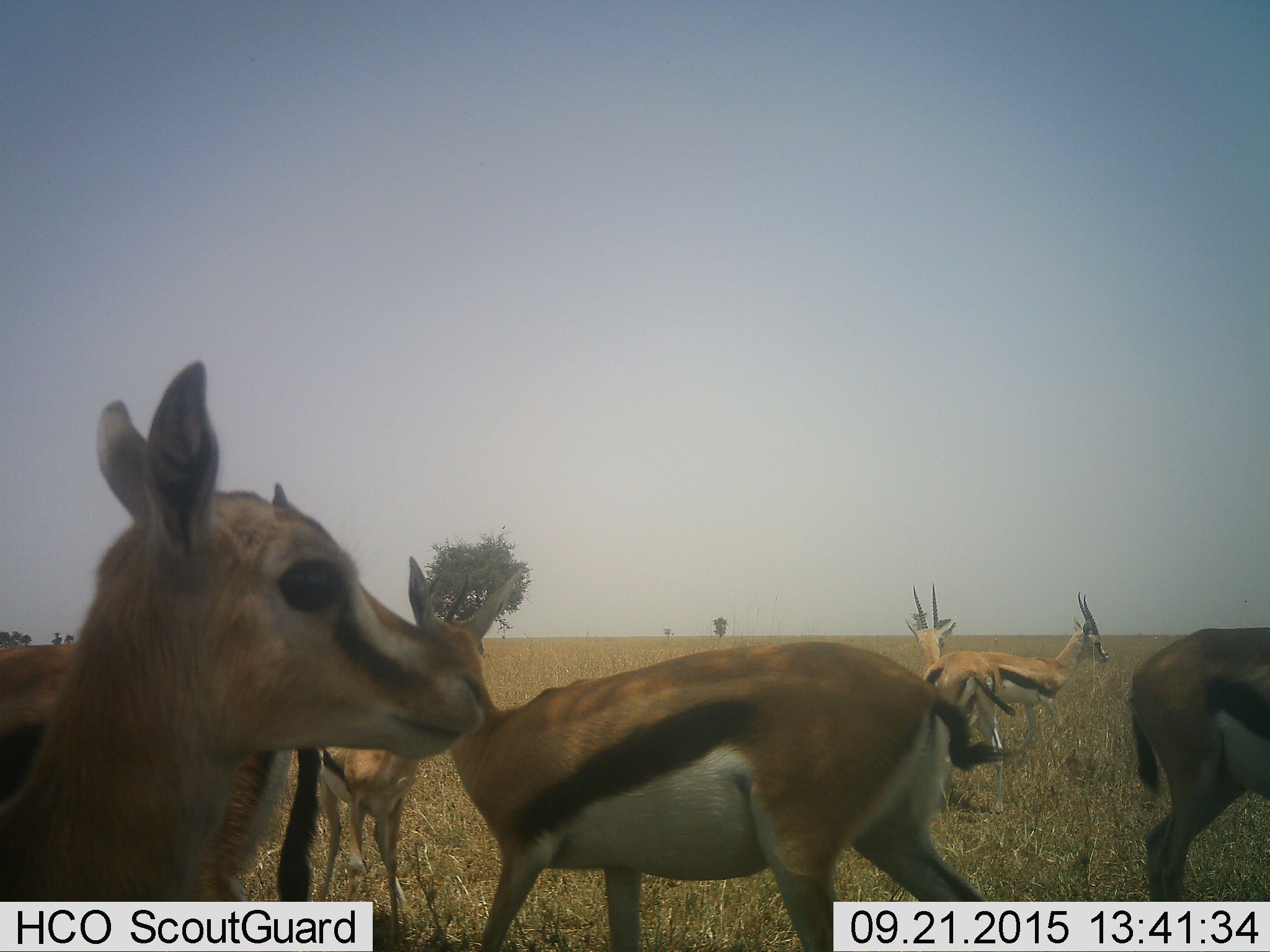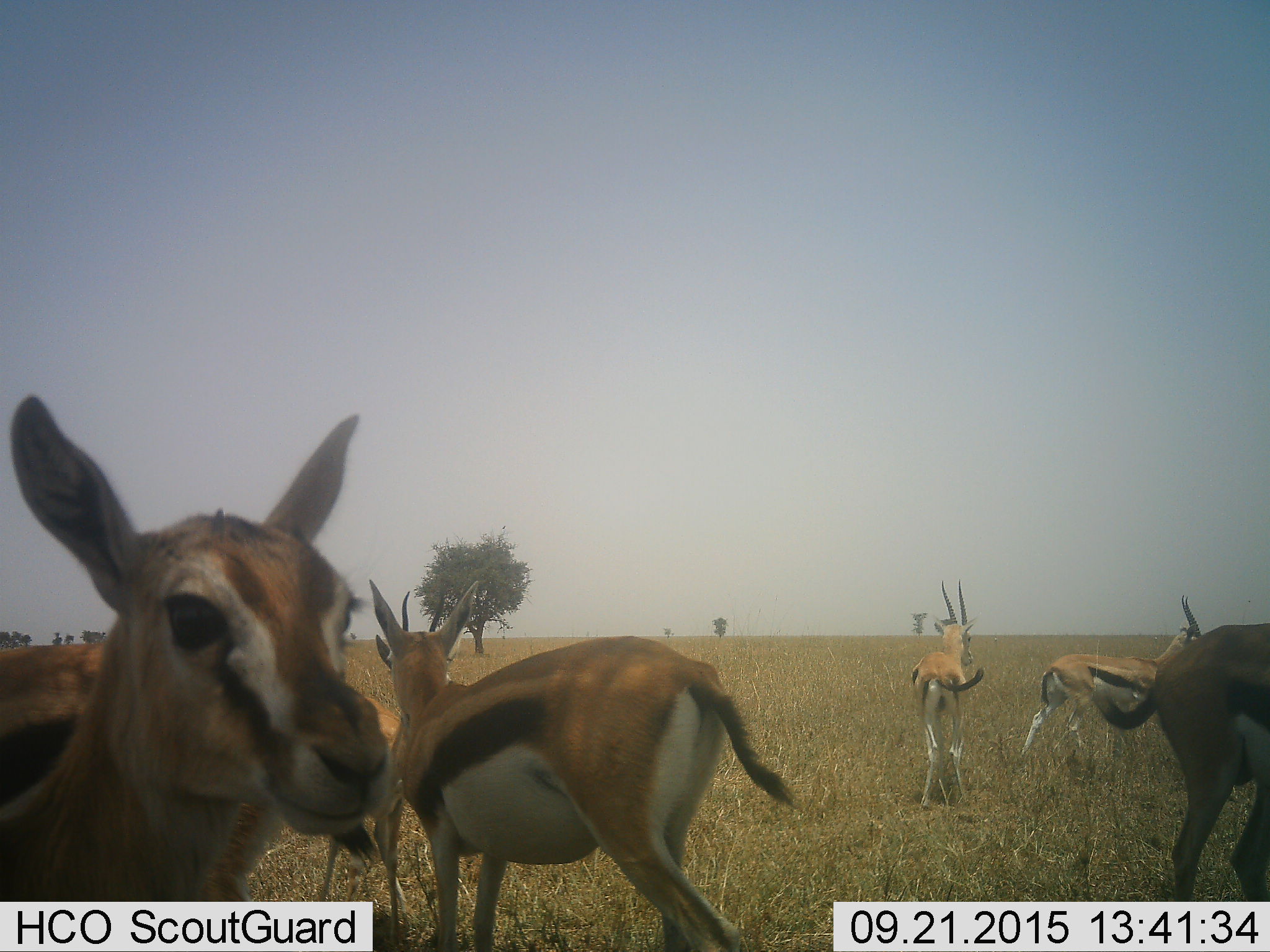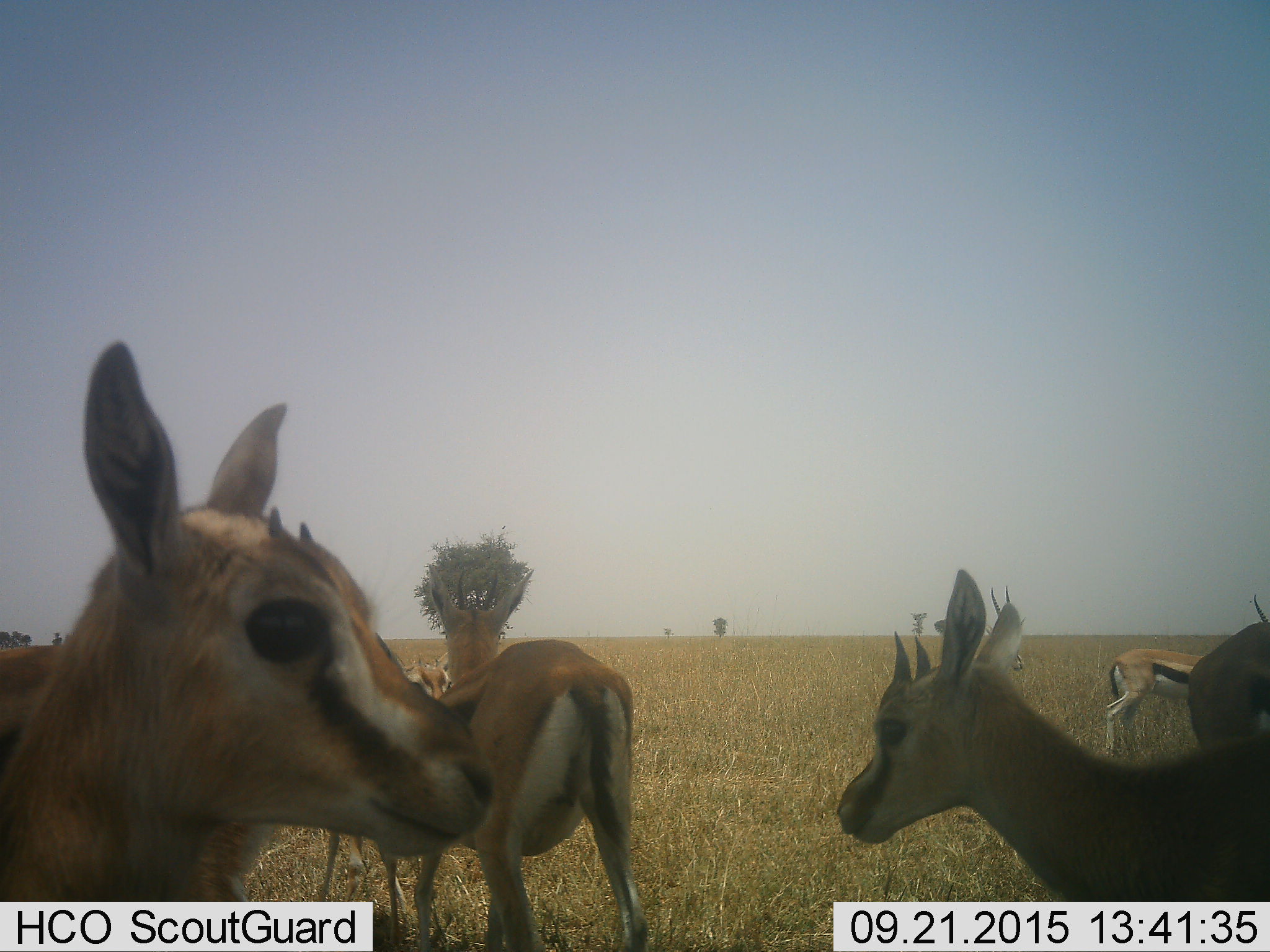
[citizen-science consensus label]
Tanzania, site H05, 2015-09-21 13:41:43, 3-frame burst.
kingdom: Animalia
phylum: Chordata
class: Mammalia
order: Artiodactyla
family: Bovidae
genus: Eudorcas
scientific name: Eudorcas thomsonii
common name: thomson's gazelle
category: gazellethomsons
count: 6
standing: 67%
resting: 0%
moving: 56%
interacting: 11%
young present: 22%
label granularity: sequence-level